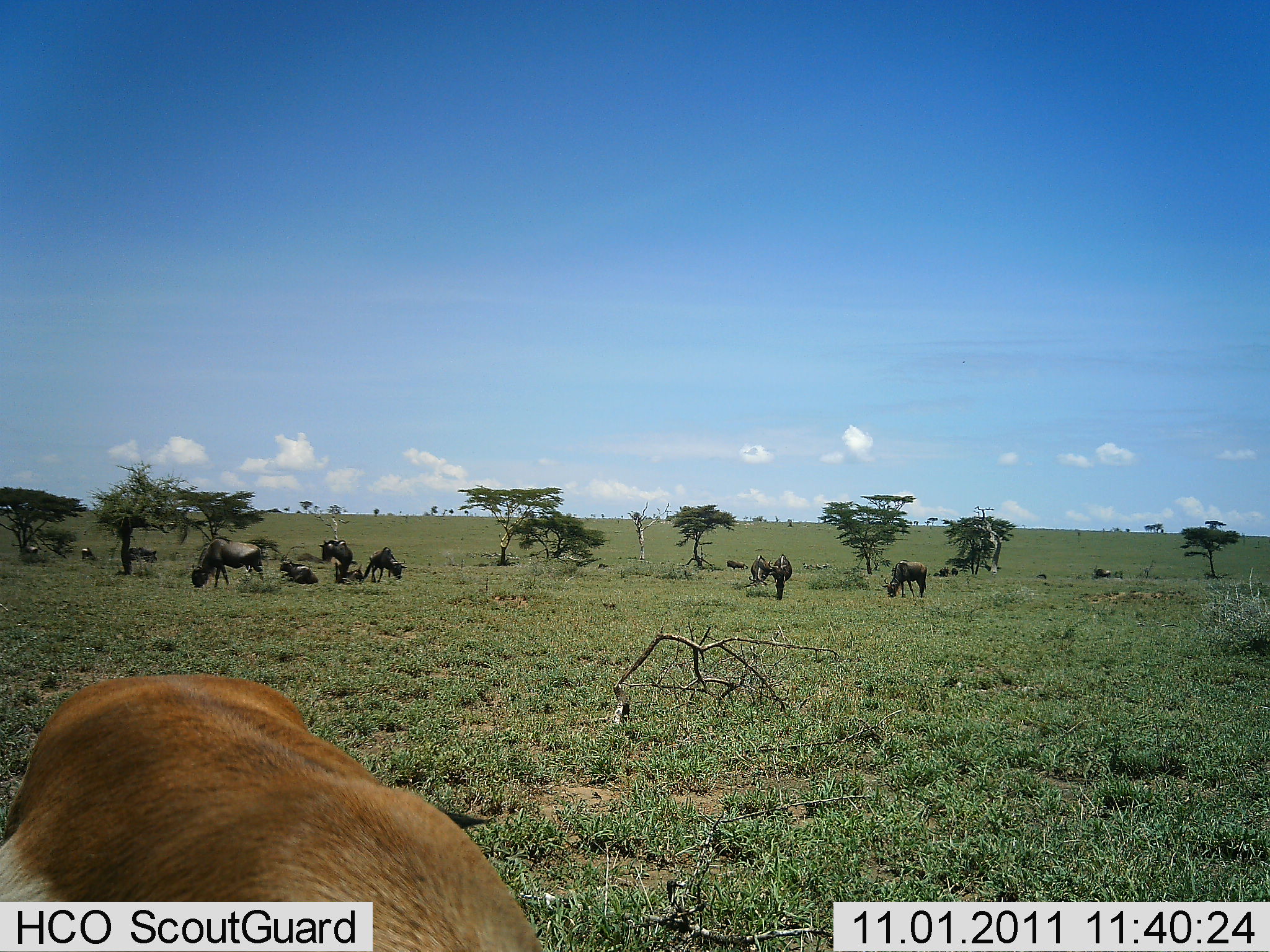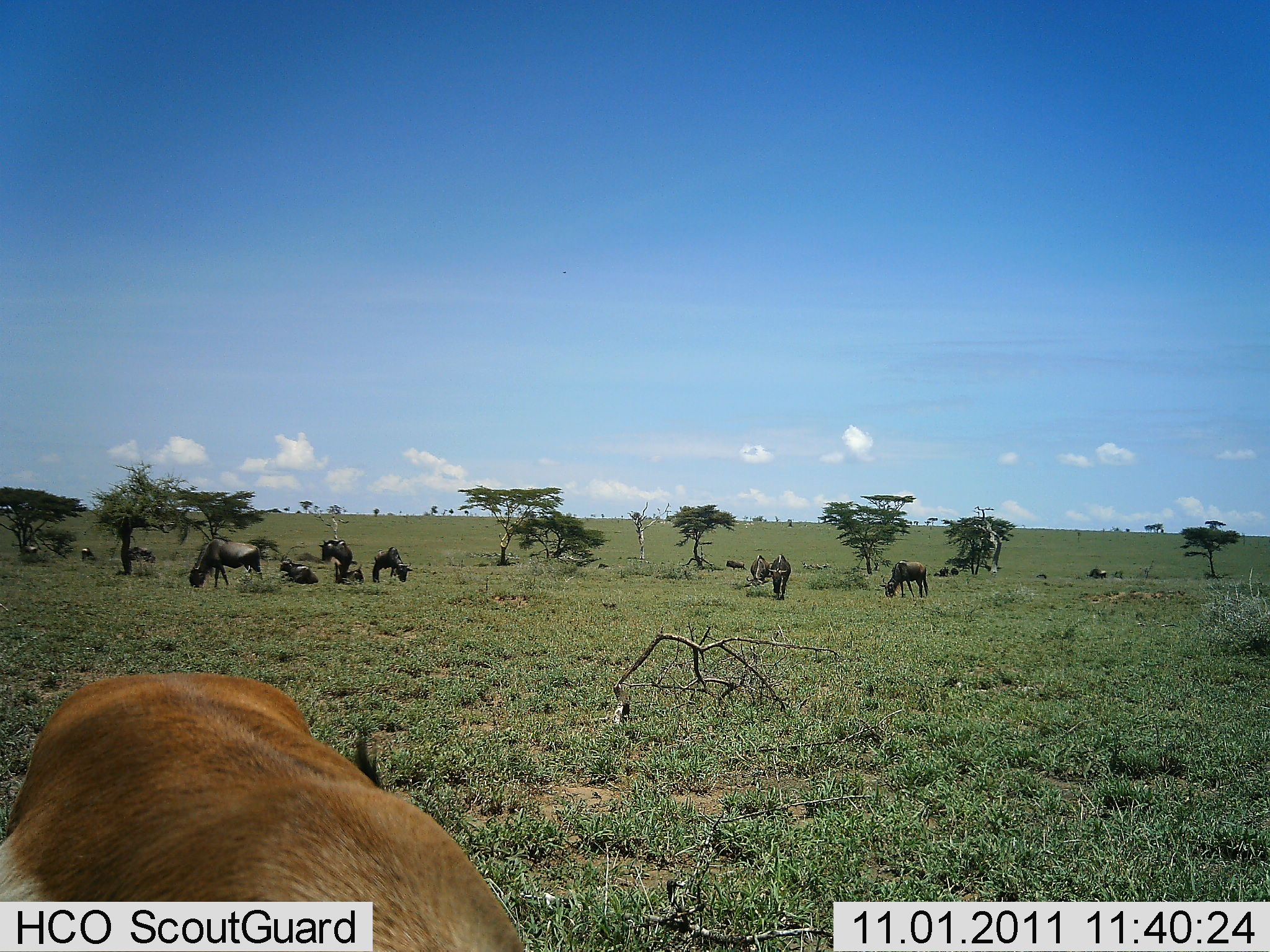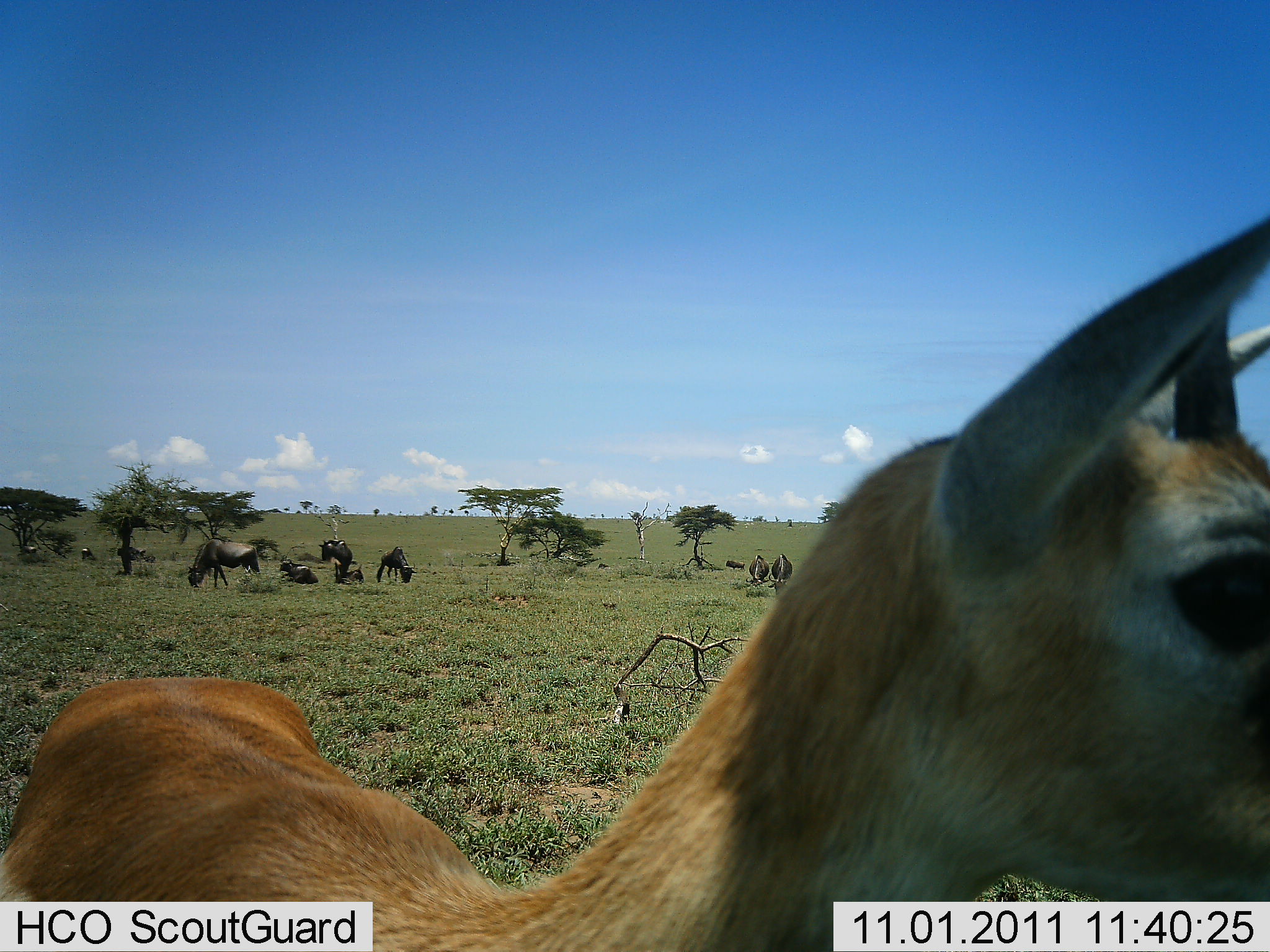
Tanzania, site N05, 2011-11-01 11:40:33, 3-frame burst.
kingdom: Animalia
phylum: Chordata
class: Mammalia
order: Artiodactyla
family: Bovidae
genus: Eudorcas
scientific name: Eudorcas thomsonii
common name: thomson's gazelle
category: gazellethomsons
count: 1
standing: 93%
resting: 0%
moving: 0%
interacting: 0%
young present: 0%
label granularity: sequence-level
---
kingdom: Animalia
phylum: Chordata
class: Mammalia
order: Artiodactyla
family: Bovidae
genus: Connochaetes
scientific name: Connochaetes taurinus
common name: blue wildebeest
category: wildebeest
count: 10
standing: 57%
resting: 70%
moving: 13%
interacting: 0%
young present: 0%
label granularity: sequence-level